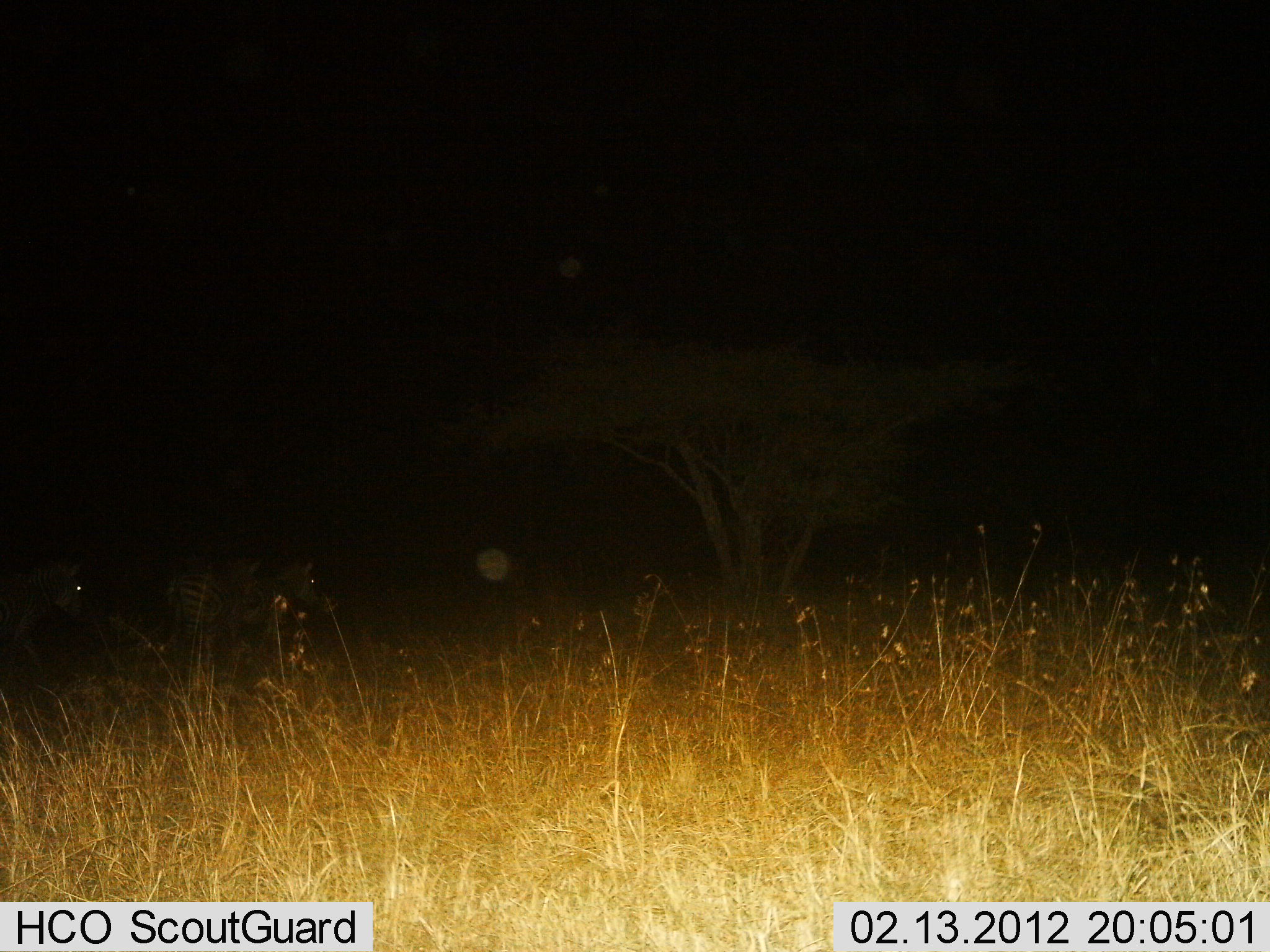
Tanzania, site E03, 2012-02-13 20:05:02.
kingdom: Animalia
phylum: Chordata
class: Mammalia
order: Perissodactyla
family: Equidae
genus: Equus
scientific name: Equus quagga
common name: plains zebra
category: zebra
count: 2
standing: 41%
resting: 0%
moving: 59%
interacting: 0%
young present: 0%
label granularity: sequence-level